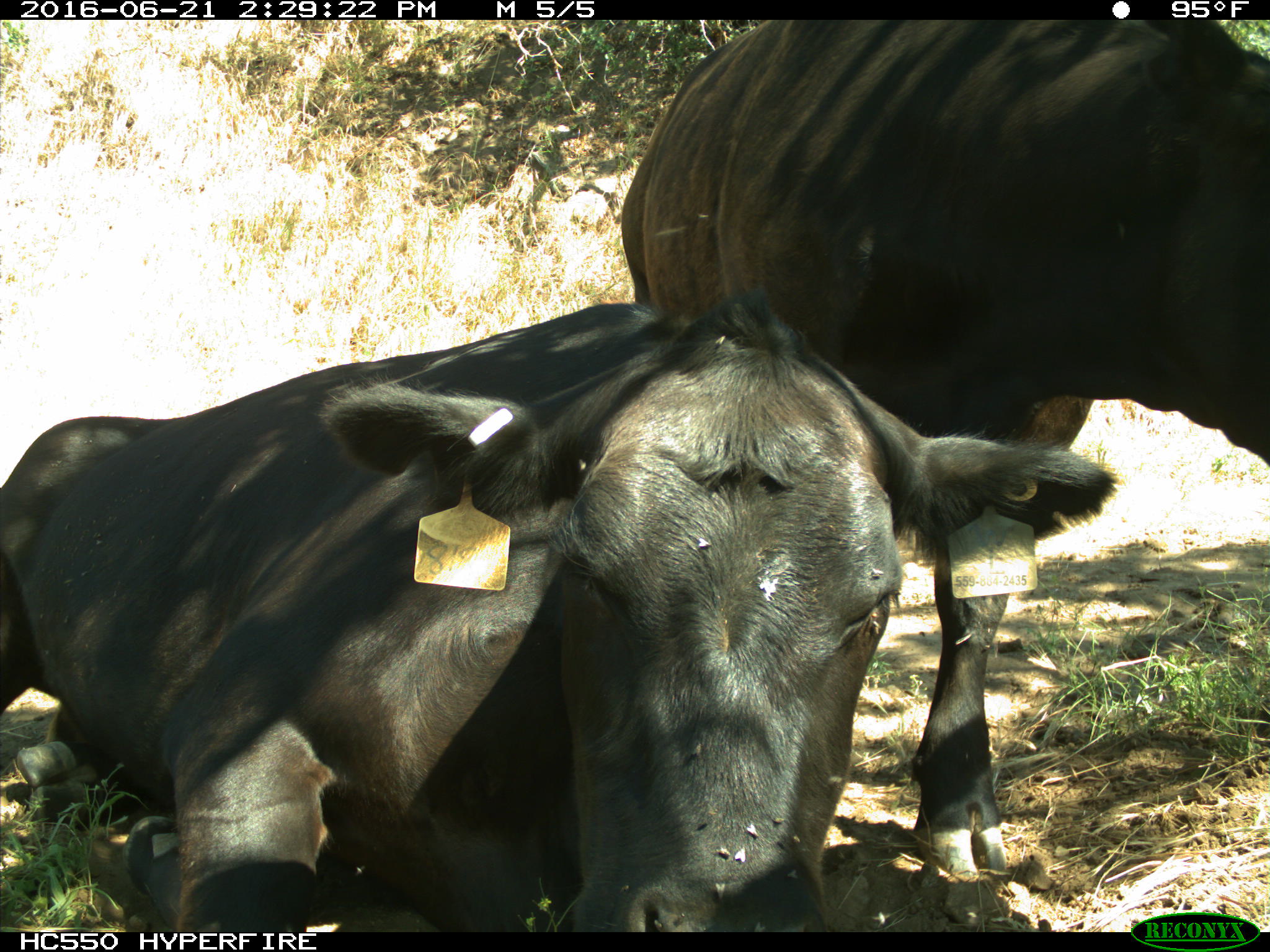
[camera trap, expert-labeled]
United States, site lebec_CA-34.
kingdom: Animalia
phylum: Chordata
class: Mammalia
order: Artiodactyla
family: Bovidae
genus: Bos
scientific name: Bos taurus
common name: domestic cow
Bos taurus (domestic cow).